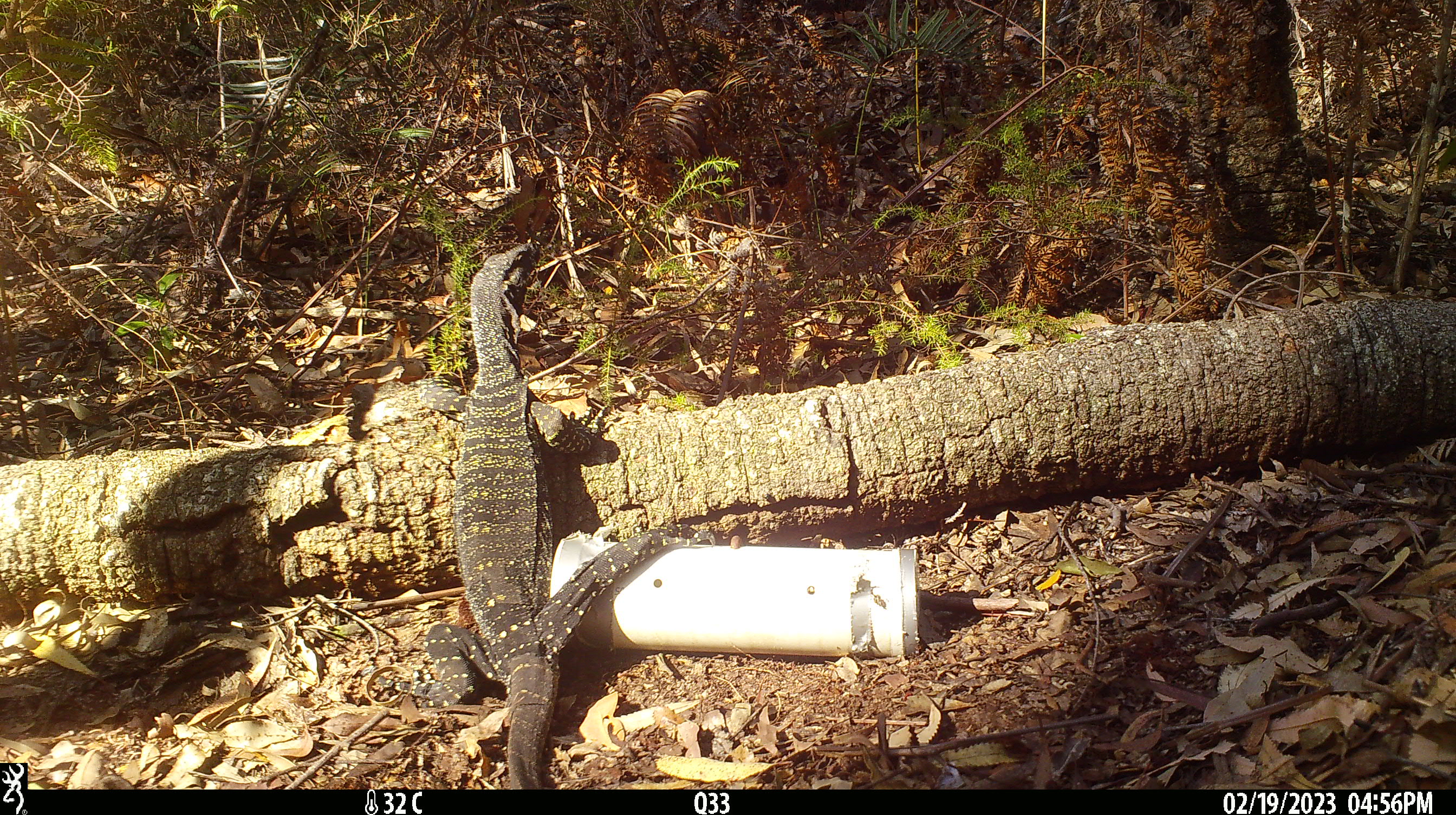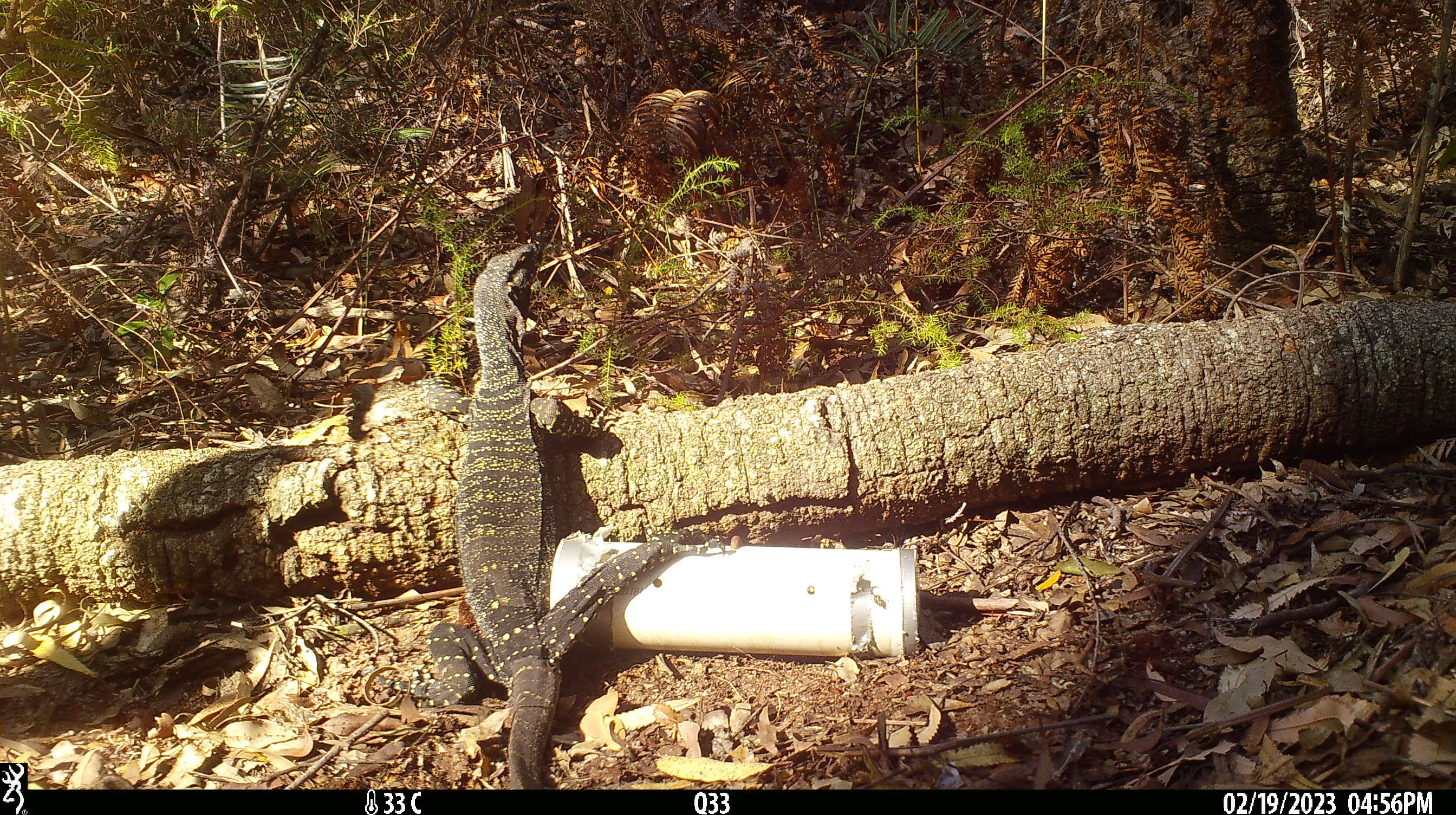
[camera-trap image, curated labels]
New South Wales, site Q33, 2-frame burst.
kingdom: Animalia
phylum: Chordata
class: Reptilia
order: Squamata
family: Varanidae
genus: Varanus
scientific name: Varanus varius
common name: lace monitor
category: goanna